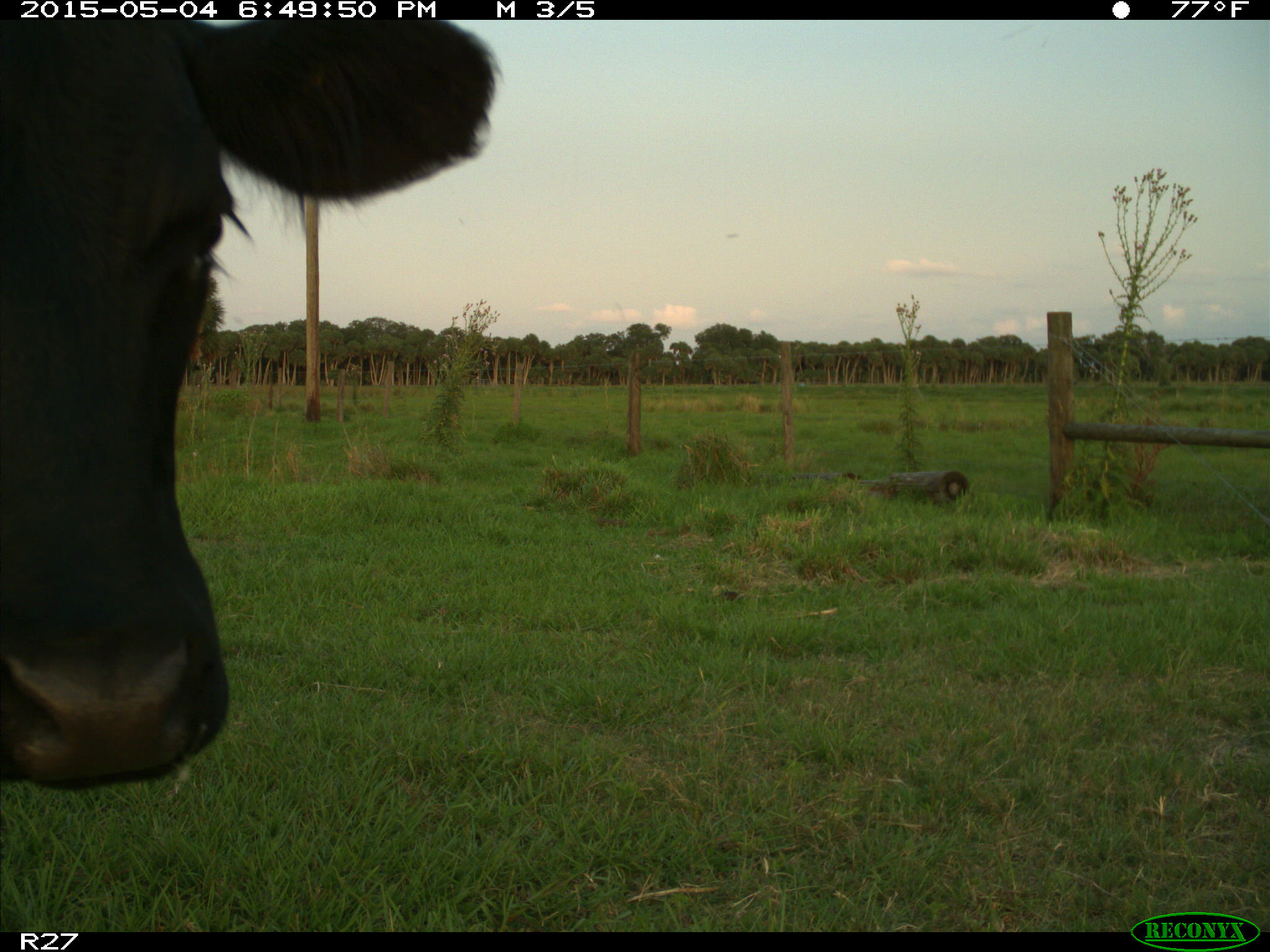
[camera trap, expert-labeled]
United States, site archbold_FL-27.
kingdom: Animalia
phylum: Chordata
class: Mammalia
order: Artiodactyla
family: Bovidae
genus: Bos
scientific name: Bos taurus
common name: domestic cow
Bos taurus (domestic cow).